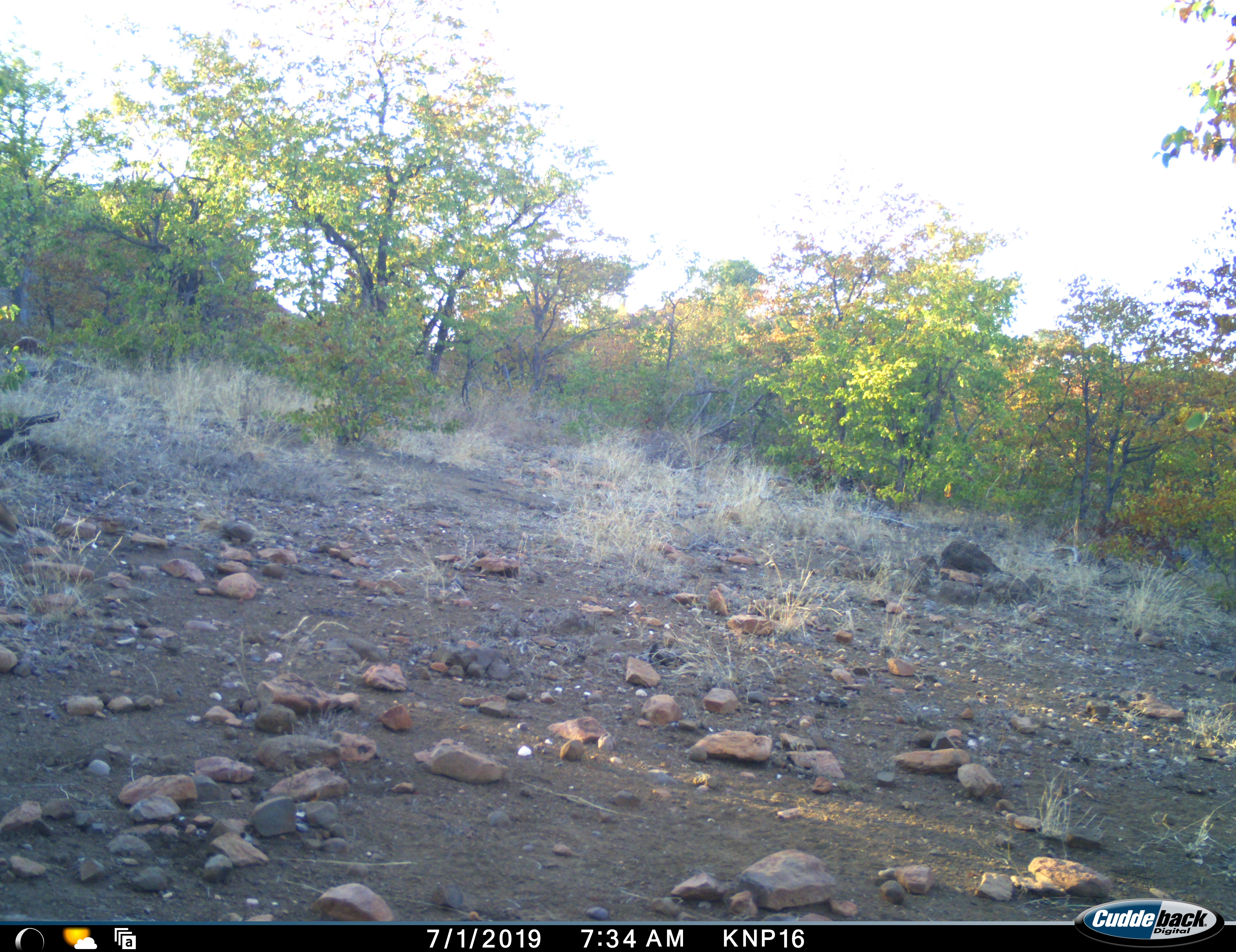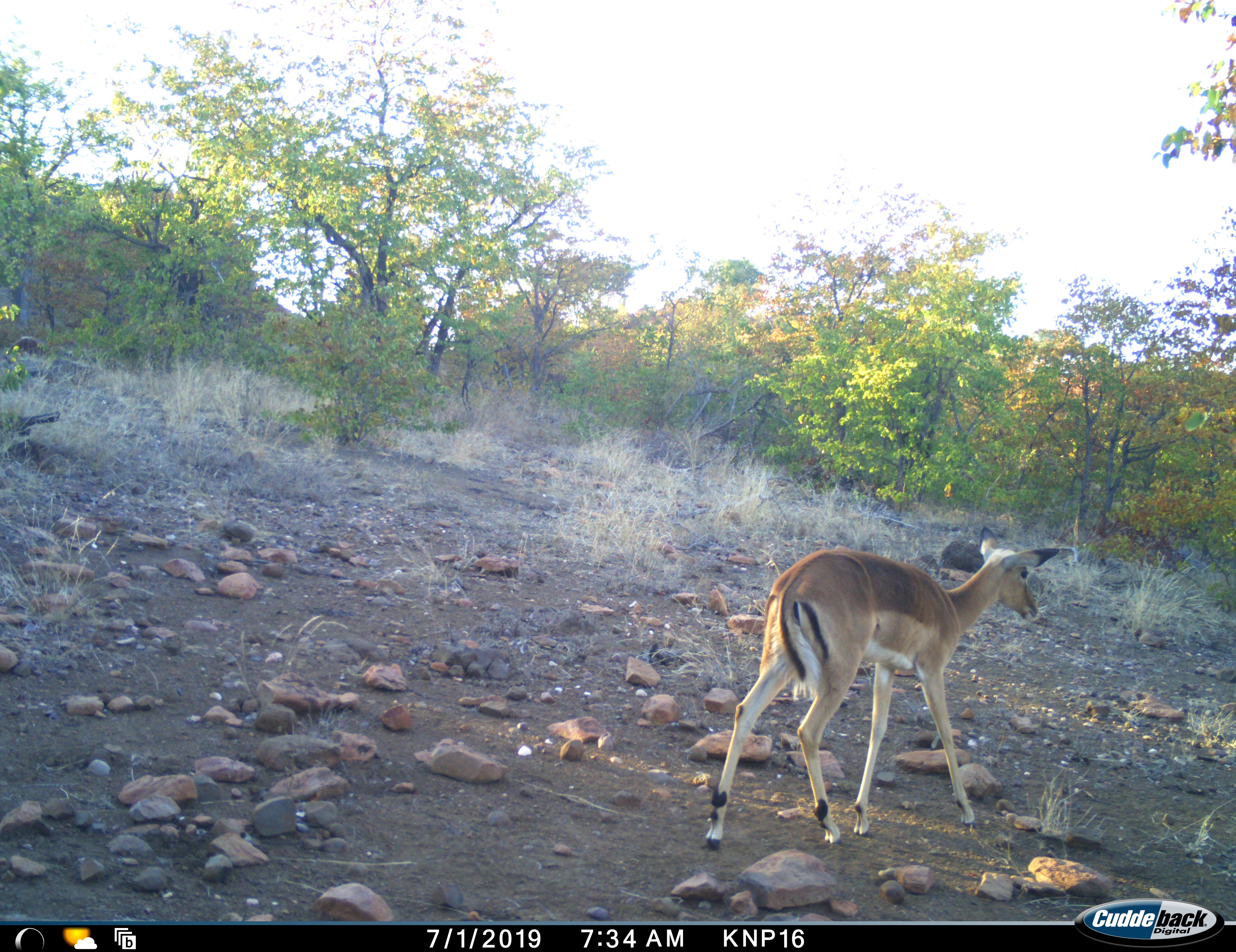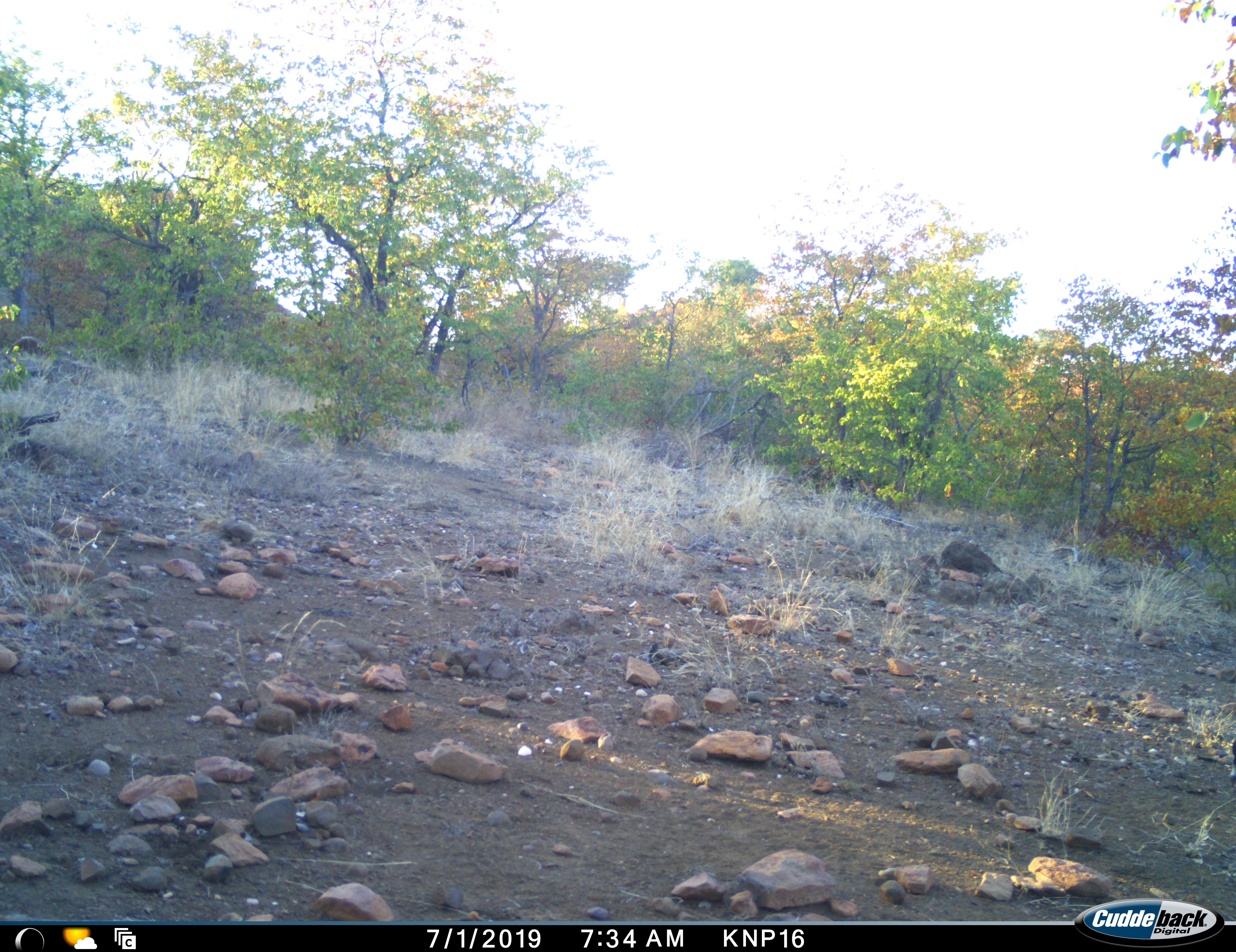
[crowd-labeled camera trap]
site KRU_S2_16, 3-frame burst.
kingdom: Animalia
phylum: Chordata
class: Mammalia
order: Artiodactyla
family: Bovidae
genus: Aepyceros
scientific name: Aepyceros melampus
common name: impala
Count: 1.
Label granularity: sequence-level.